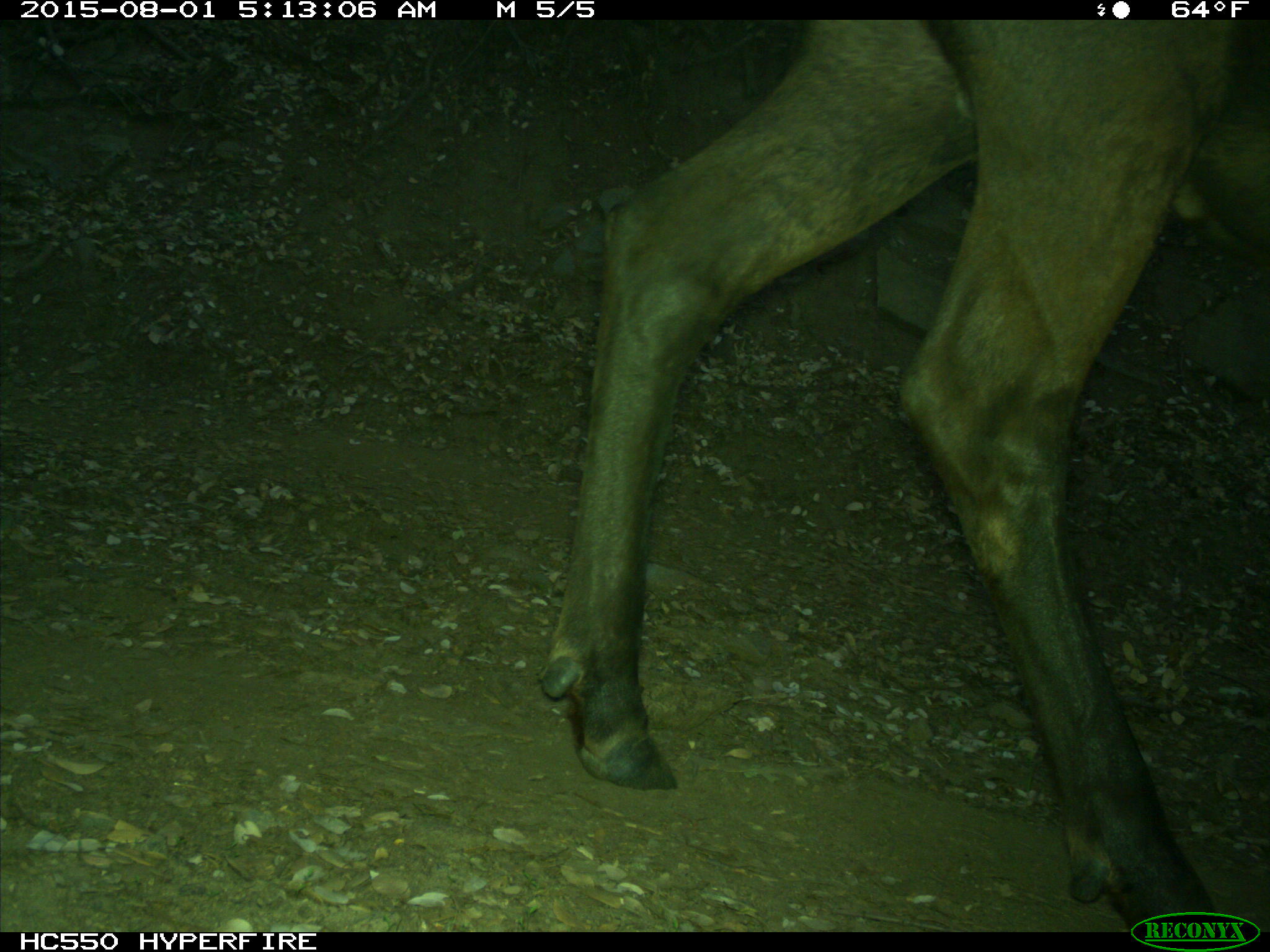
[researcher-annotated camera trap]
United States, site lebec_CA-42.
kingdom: Animalia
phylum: Chordata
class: Mammalia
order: Artiodactyla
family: Cervidae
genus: Cervus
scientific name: Cervus canadensis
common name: elk